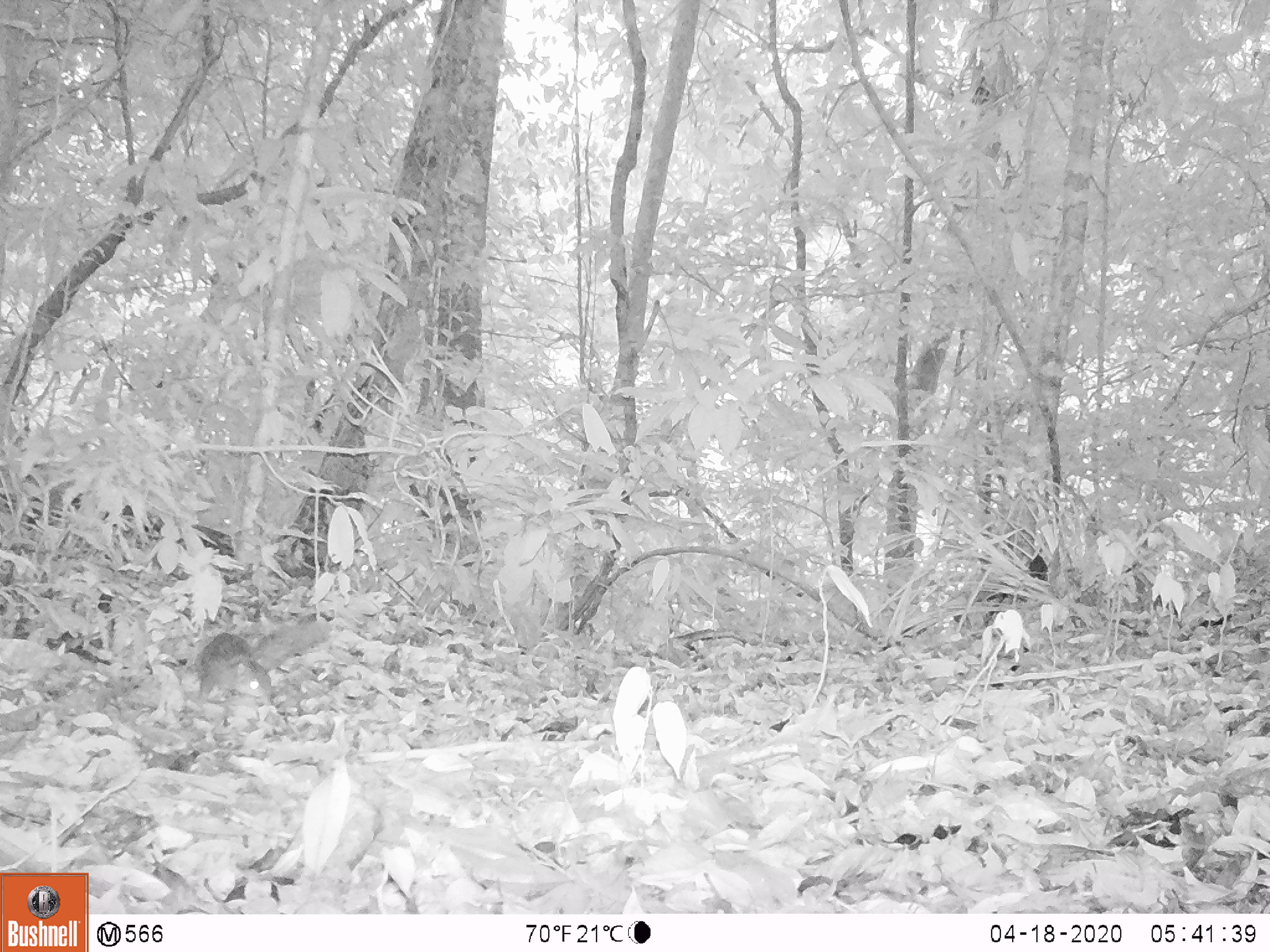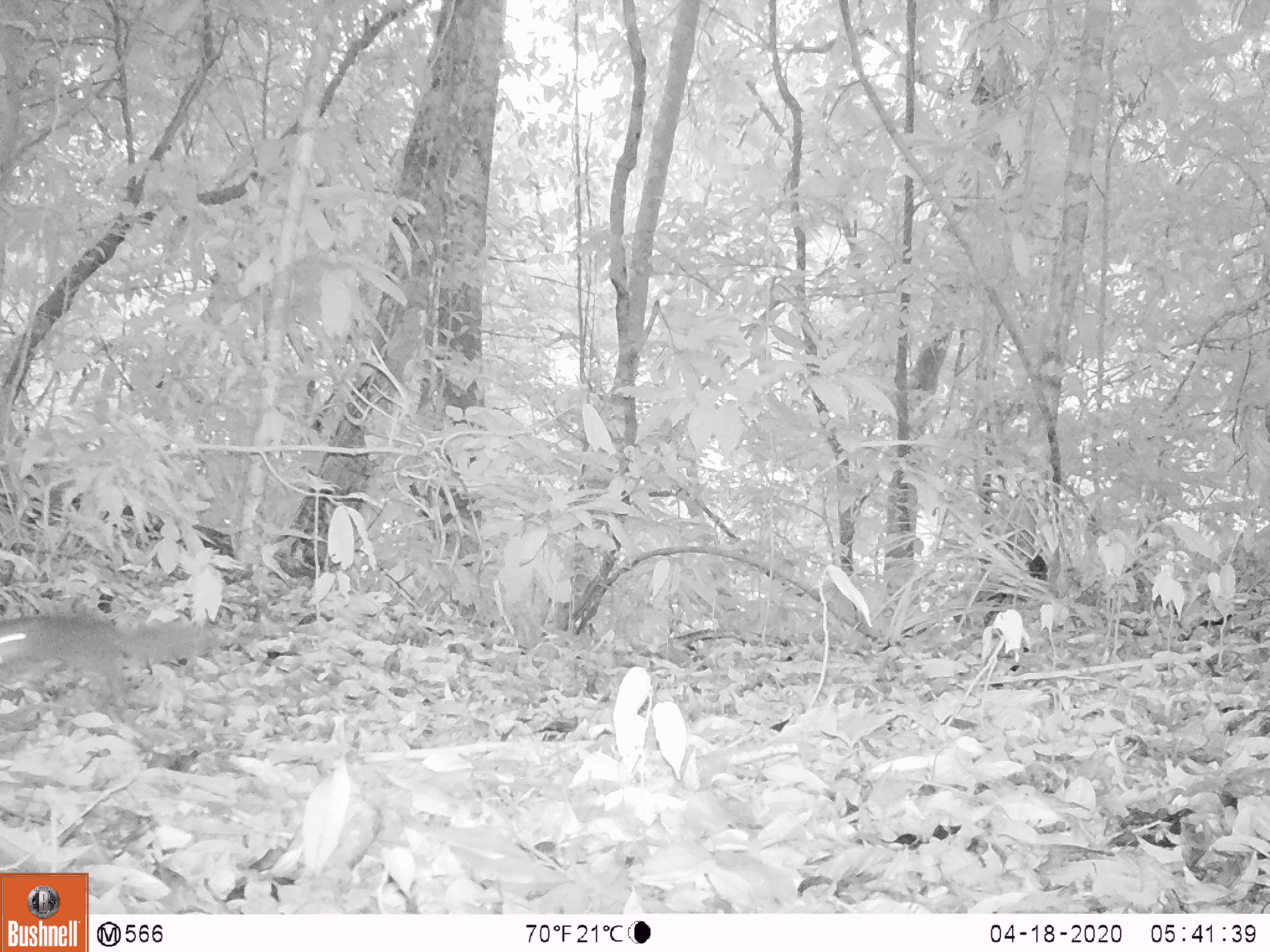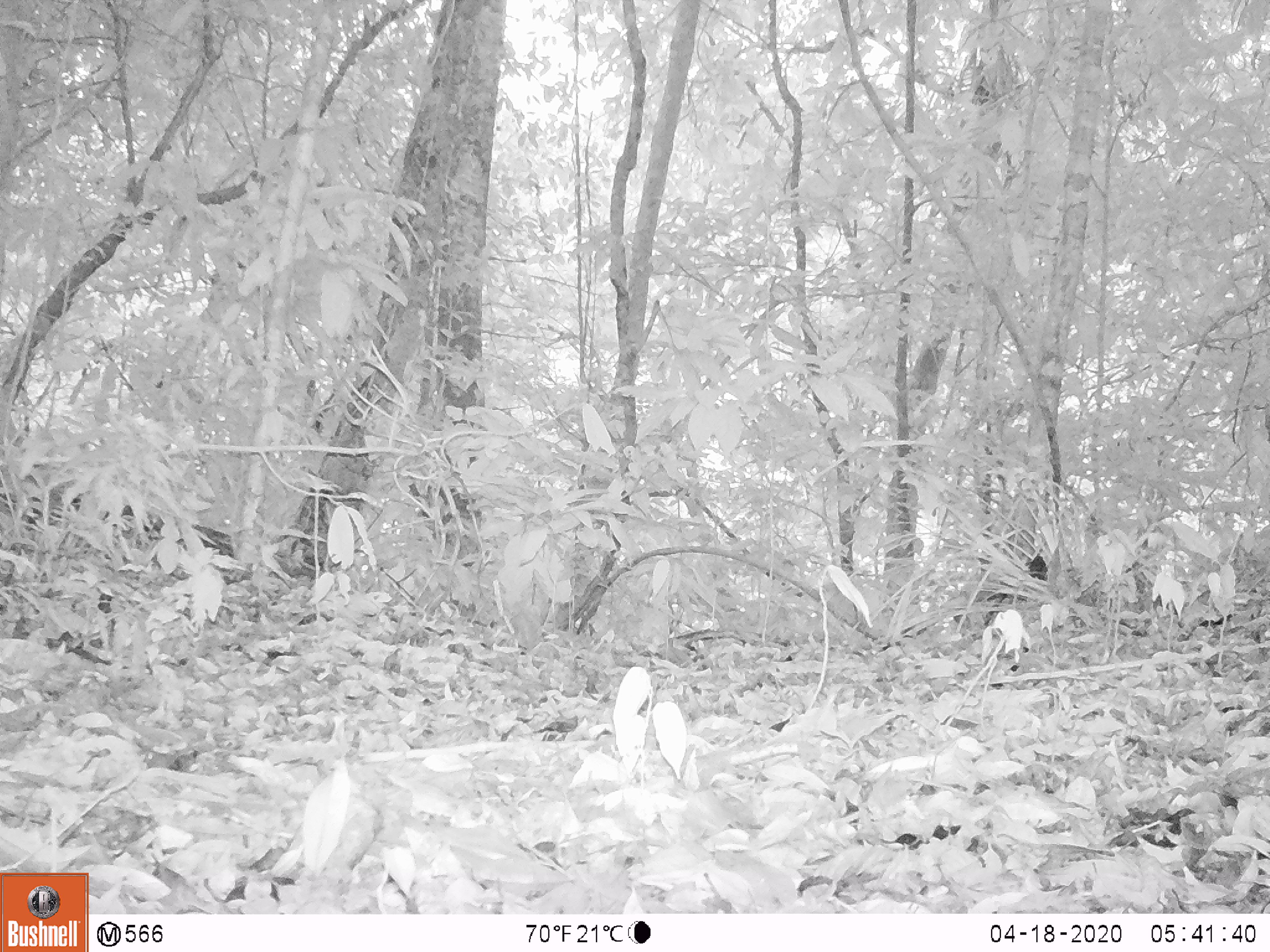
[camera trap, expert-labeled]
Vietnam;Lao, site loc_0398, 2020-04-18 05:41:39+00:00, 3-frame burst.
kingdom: Animalia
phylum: Chordata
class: Mammalia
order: Rodentia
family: Sciuridae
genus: Dremomys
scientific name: Dremomys rufigenis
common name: red-cheeked squirrel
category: red cheeked squirrel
Red cheeked squirrel (red-cheeked squirrel) (Dremomys rufigenis). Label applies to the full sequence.